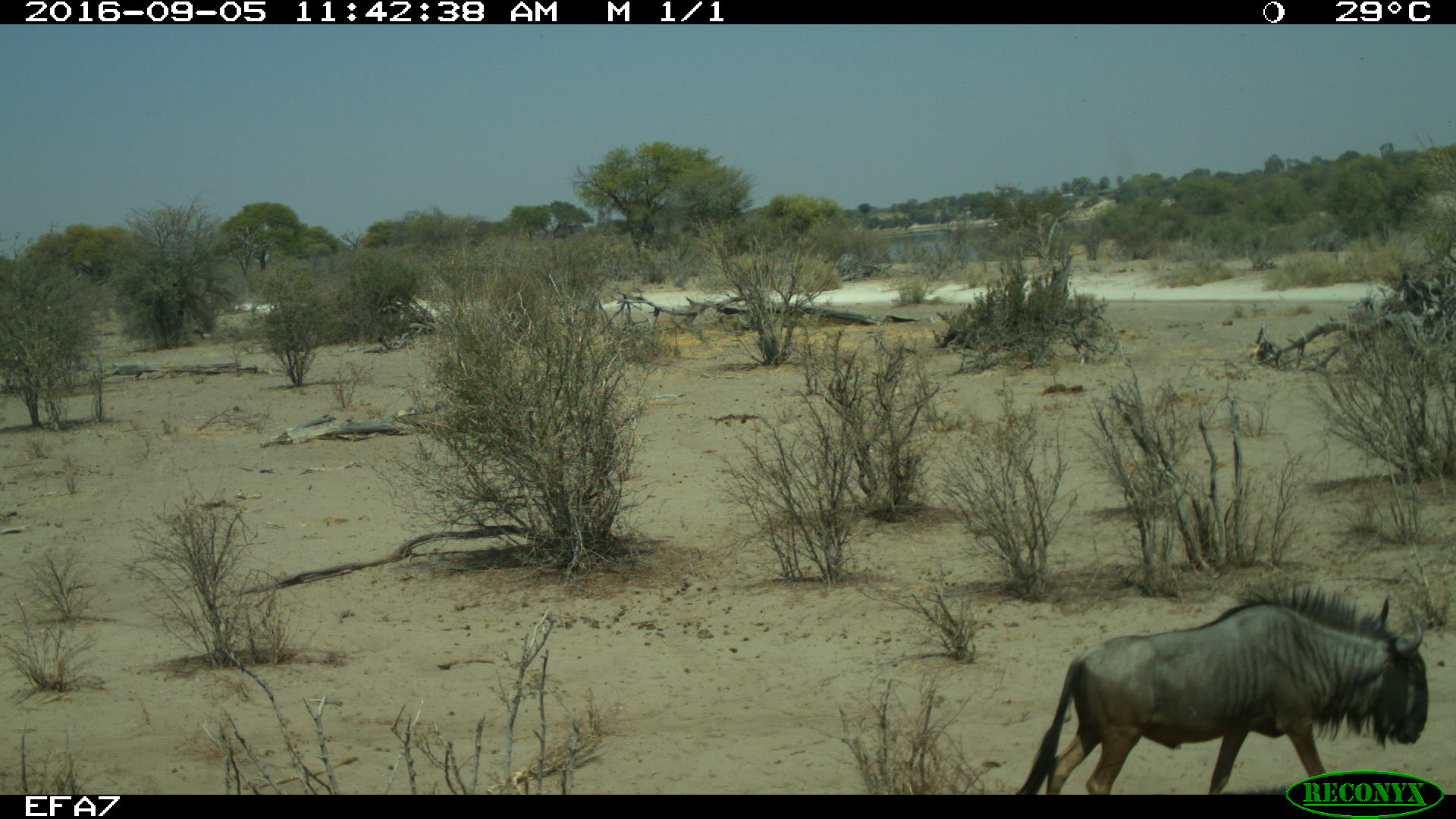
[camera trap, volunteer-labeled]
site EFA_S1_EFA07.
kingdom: Animalia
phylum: Chordata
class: Mammalia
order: Artiodactyla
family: Bovidae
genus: Connochaetes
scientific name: Connochaetes taurinus taurinus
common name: blue wildebeest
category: wildebeestblue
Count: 1.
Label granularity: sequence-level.